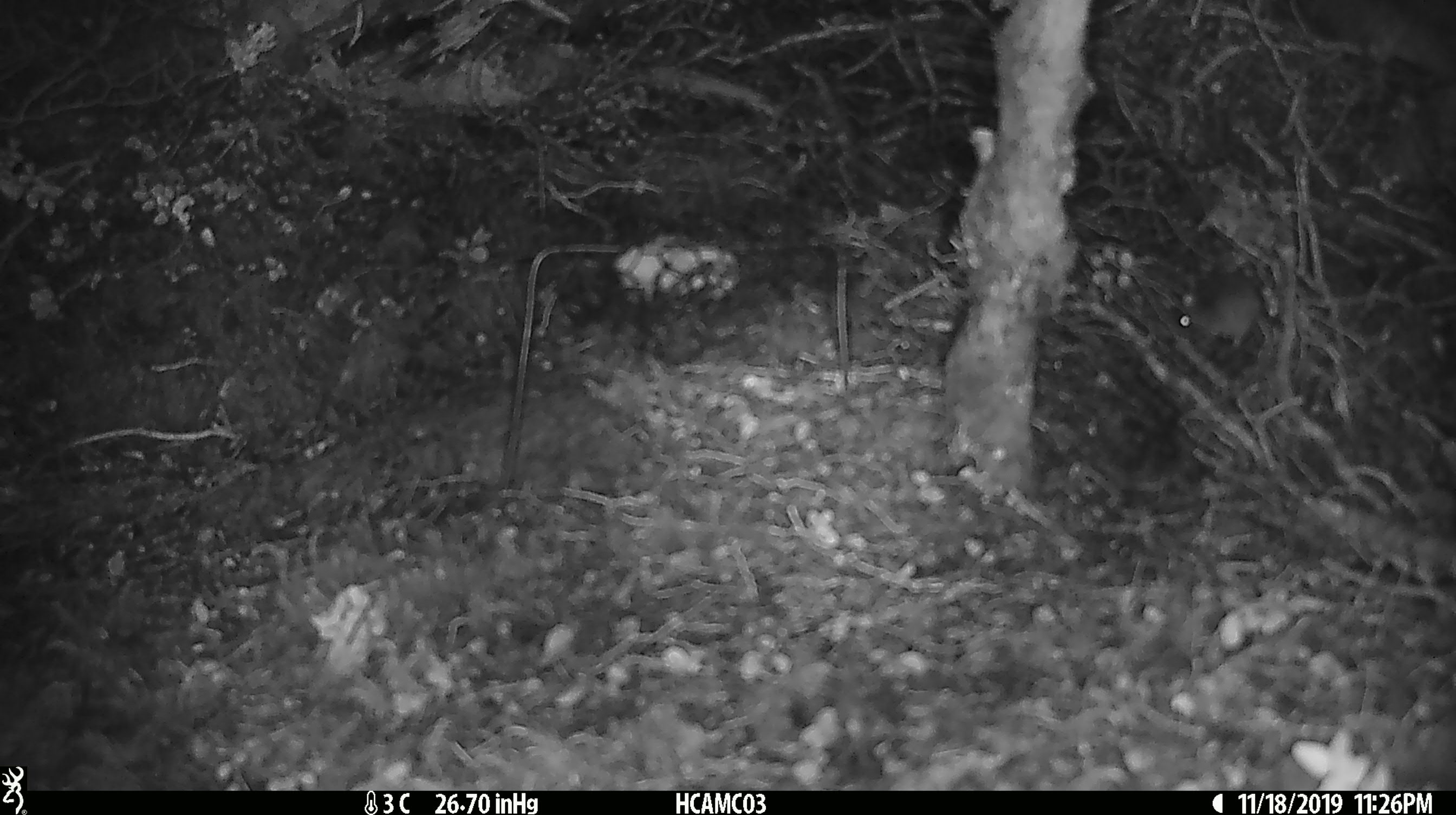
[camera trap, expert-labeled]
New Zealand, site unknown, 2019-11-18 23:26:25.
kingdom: Animalia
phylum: Chordata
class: Mammalia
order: Rodentia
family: Muridae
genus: Mus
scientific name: Mus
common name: mouse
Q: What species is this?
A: Mouse (Mus).